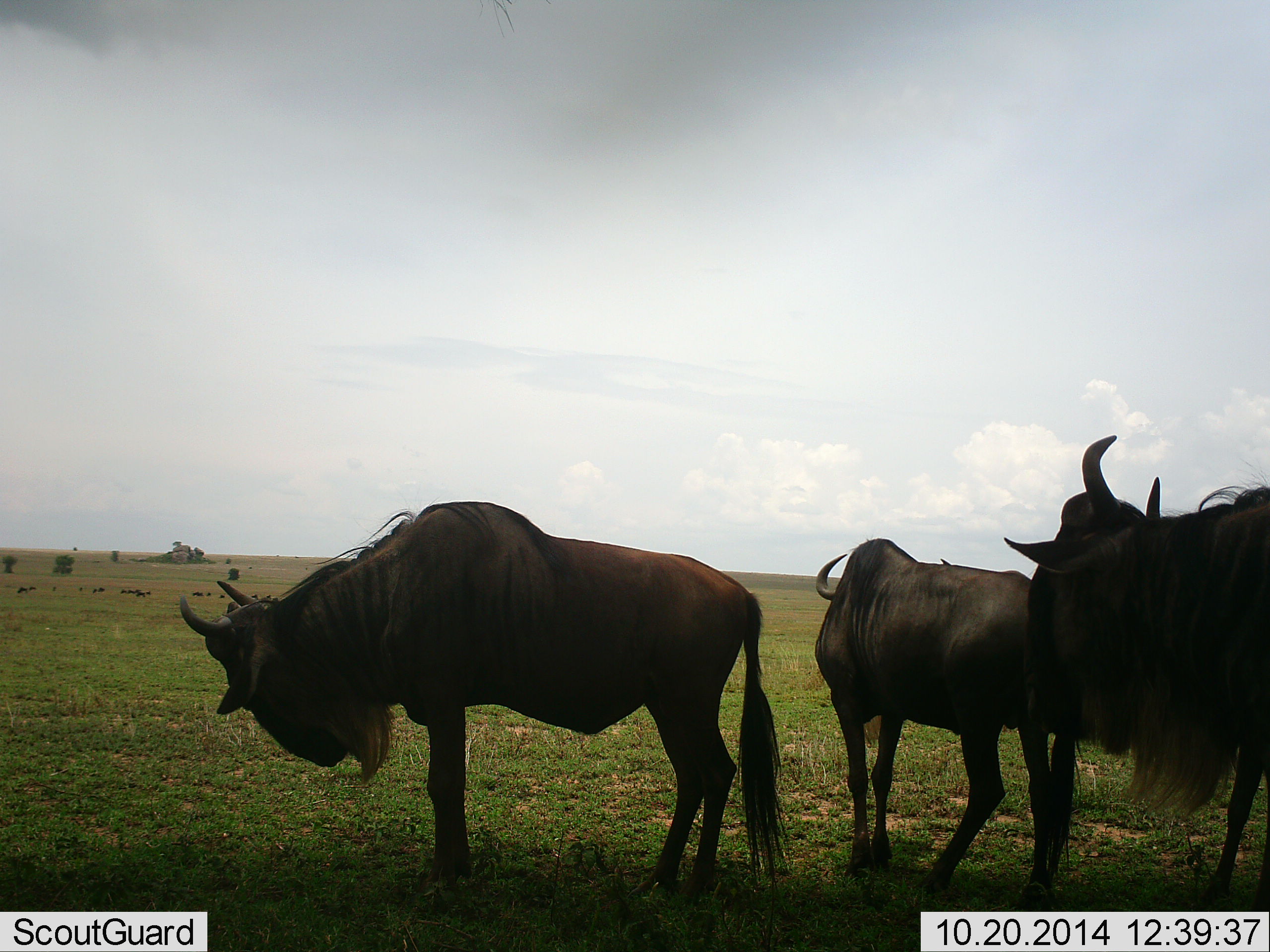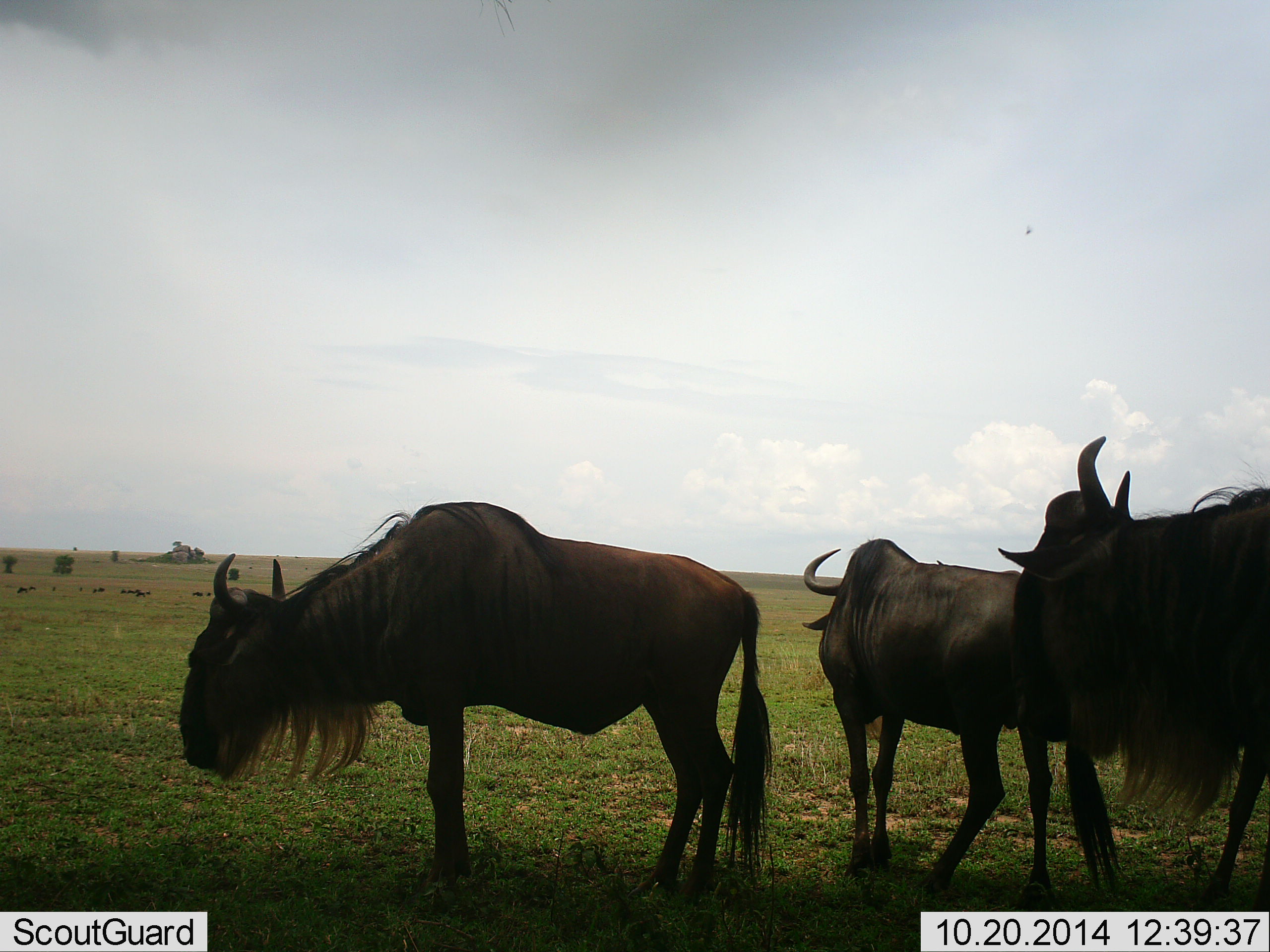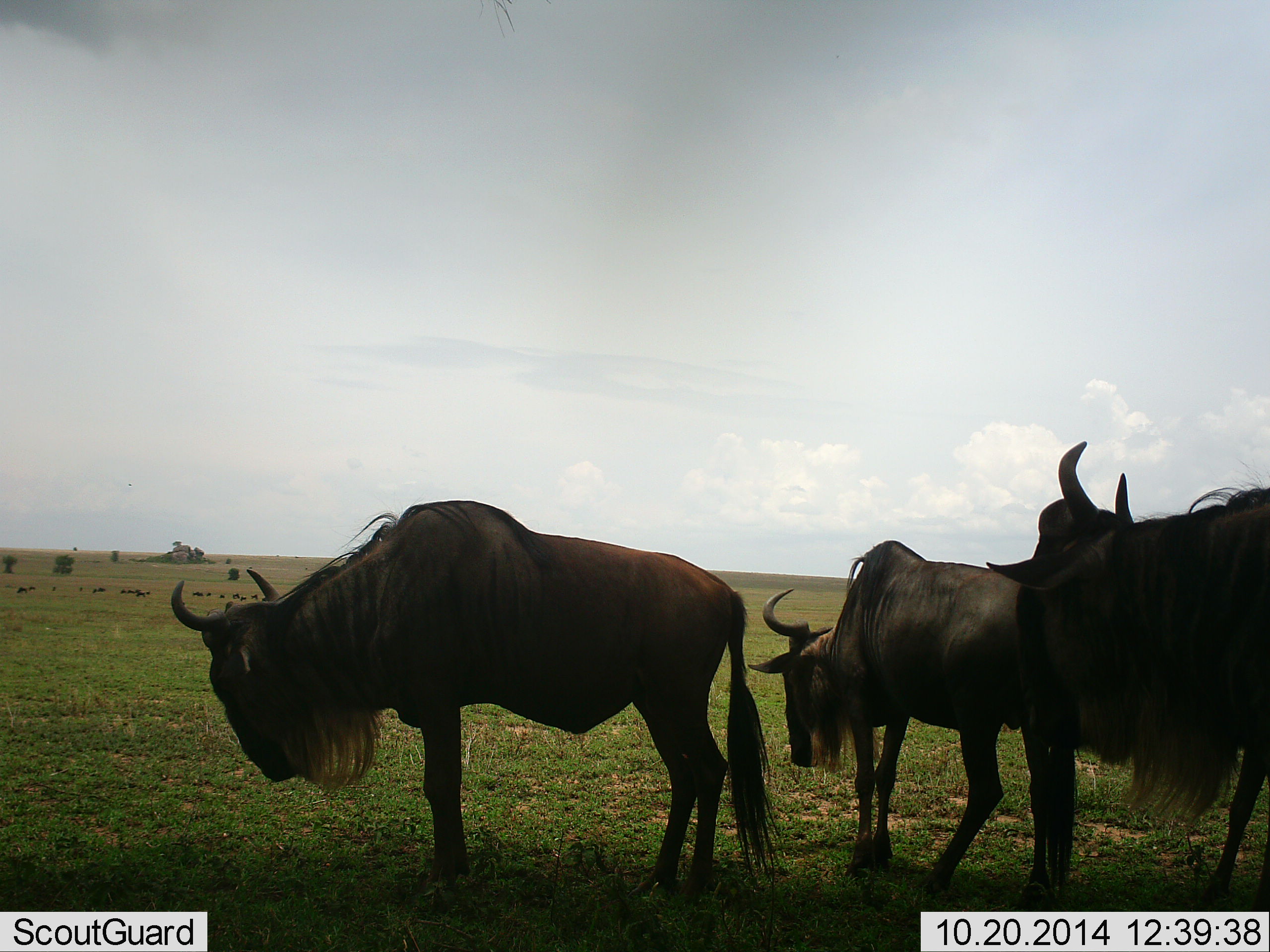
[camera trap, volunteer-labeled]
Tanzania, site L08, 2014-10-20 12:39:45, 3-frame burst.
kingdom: Animalia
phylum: Chordata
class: Mammalia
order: Artiodactyla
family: Bovidae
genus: Connochaetes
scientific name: Connochaetes taurinus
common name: blue wildebeest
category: wildebeest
Wildebeest (blue wildebeest) (Connochaetes taurinus), count 3. Behavior (volunteer vote fractions): standing 100%, resting 18%, moving 9%, interacting 0%. Young present (vote fraction): 0%. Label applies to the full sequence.